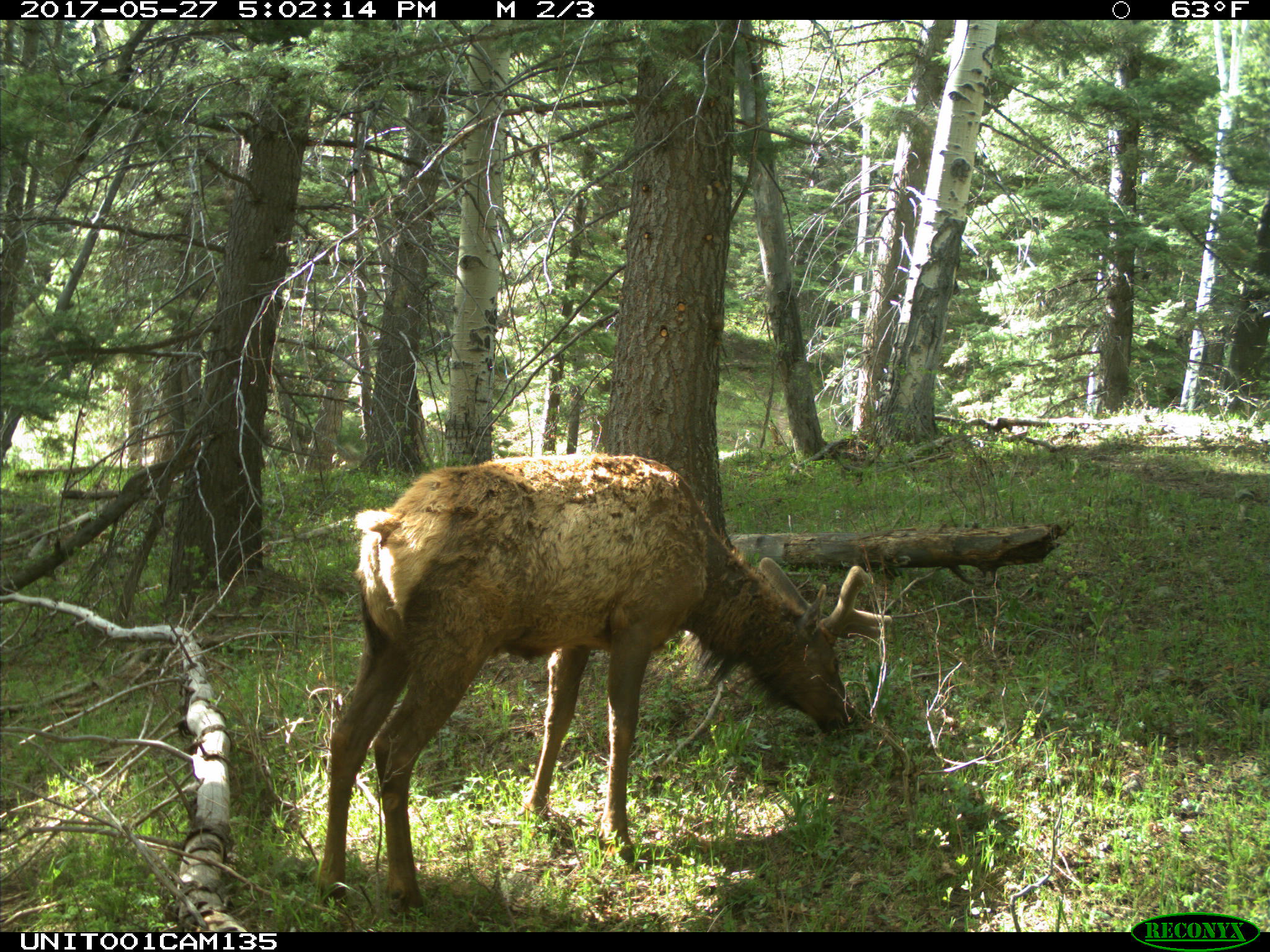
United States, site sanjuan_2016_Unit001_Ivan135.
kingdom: Animalia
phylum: Chordata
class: Mammalia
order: Artiodactyla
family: Cervidae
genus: Cervus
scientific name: Cervus elaphus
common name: red deer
Cervus elaphus (red deer).